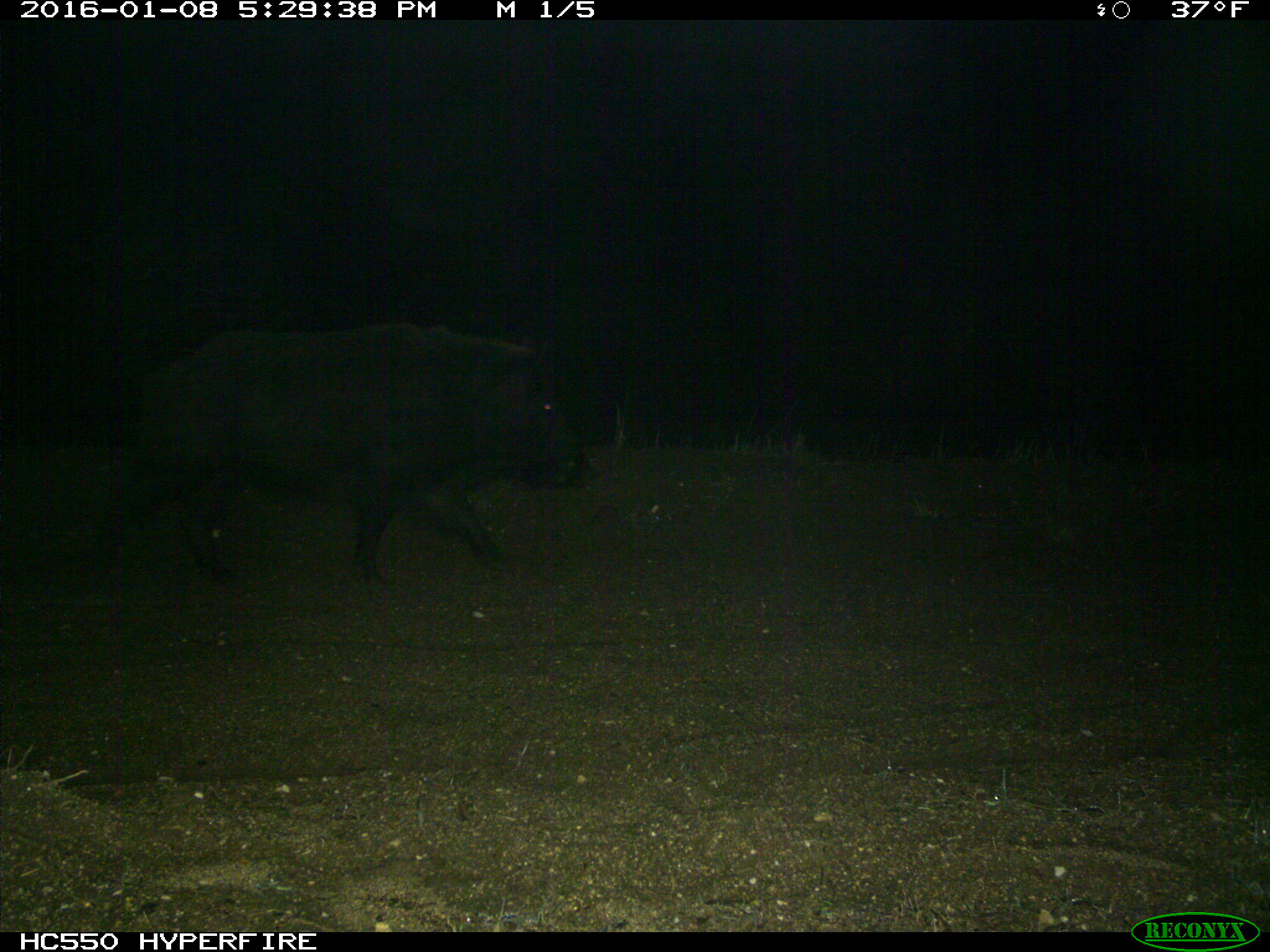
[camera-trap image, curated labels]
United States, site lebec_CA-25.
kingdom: Animalia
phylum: Chordata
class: Mammalia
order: Artiodactyla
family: Suidae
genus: Sus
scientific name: Sus scrofa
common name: wild boar